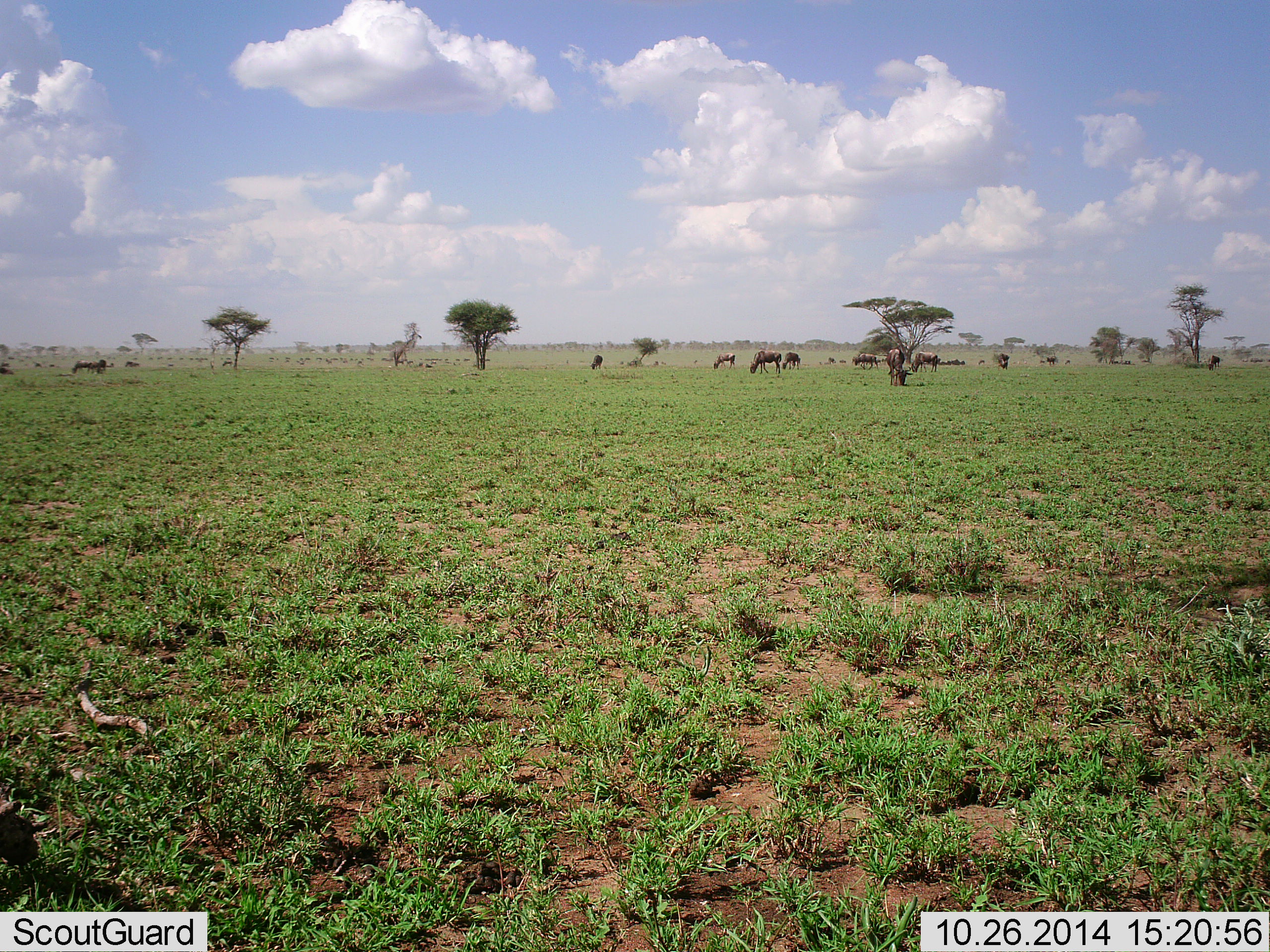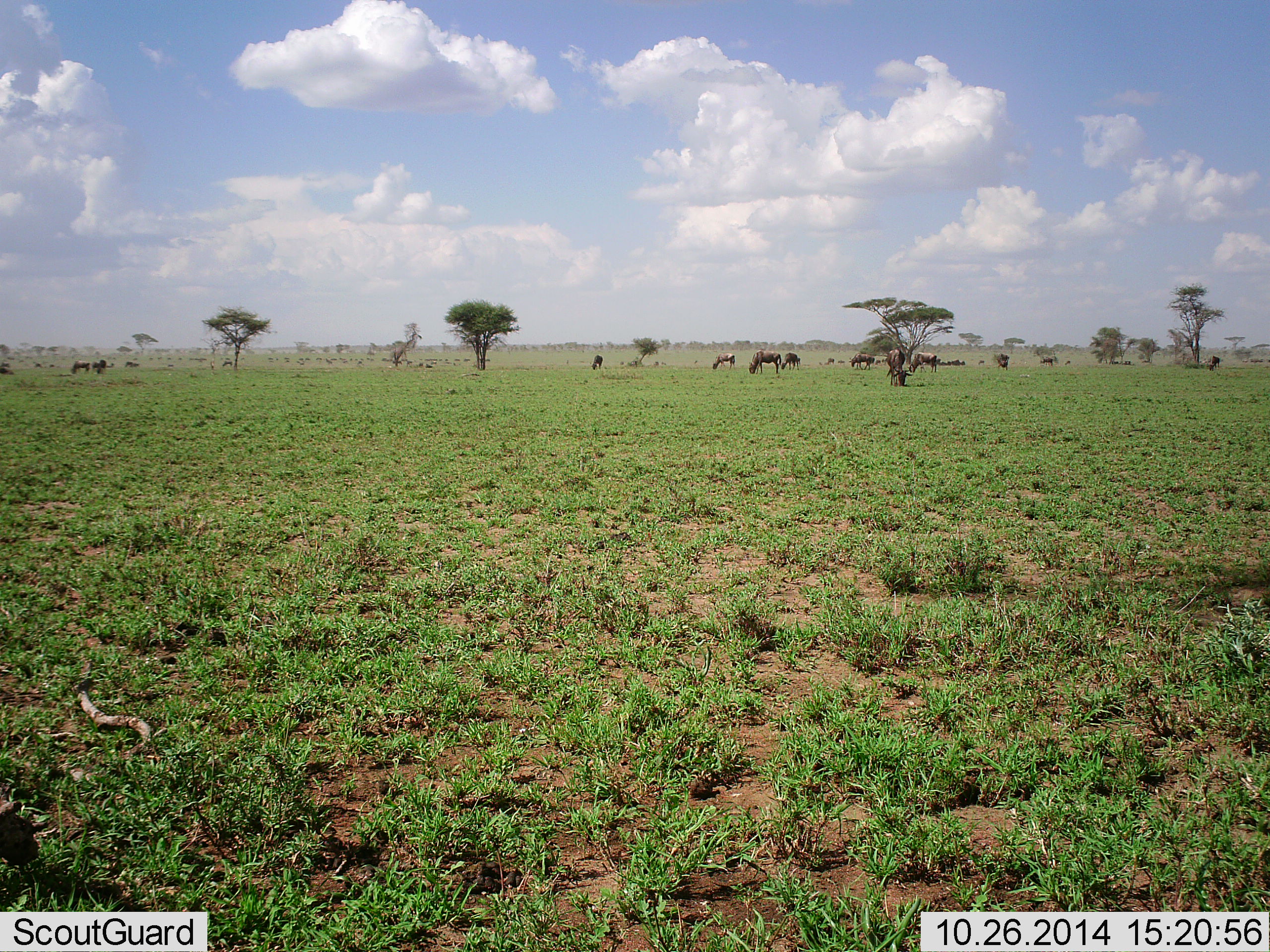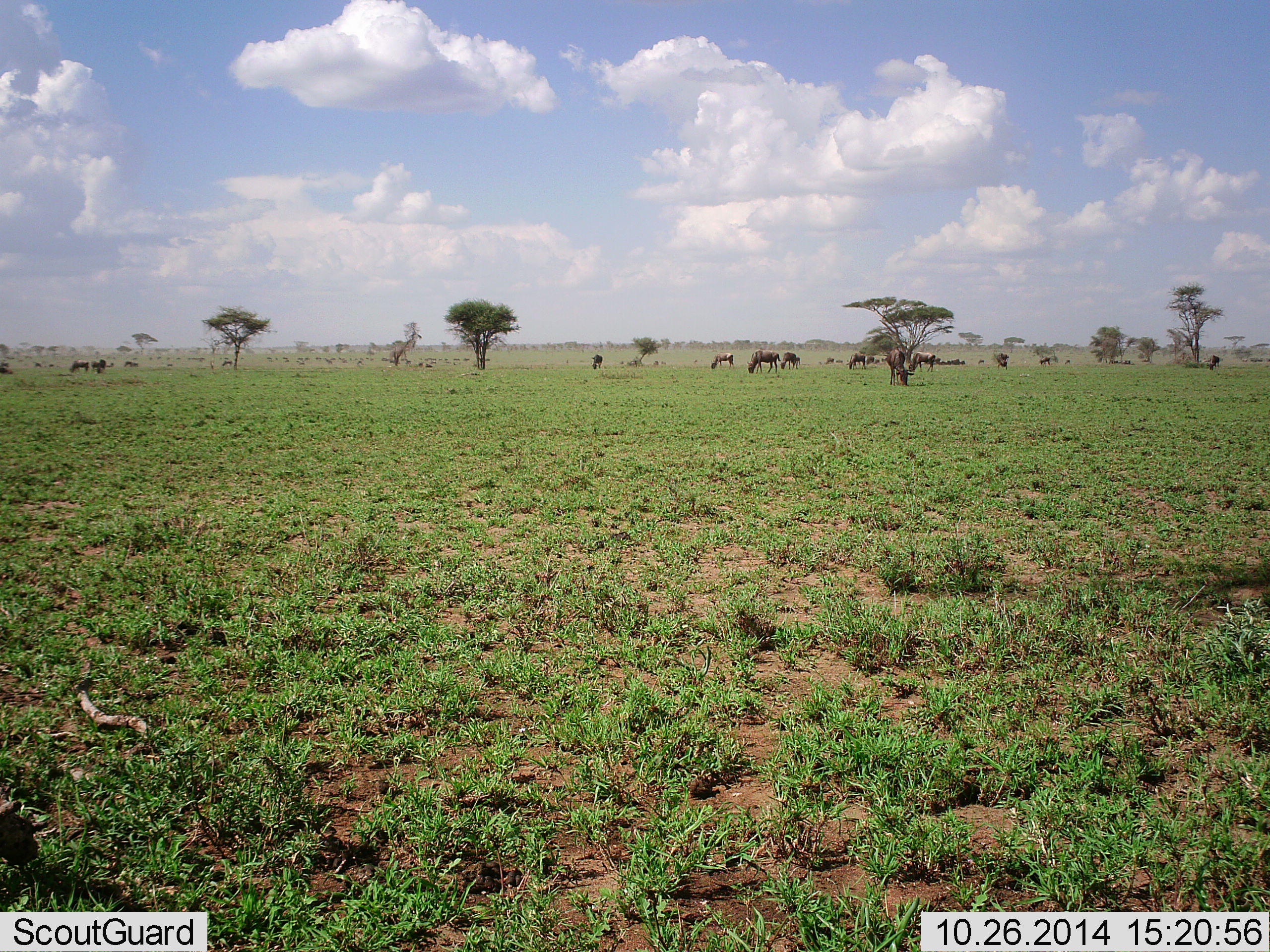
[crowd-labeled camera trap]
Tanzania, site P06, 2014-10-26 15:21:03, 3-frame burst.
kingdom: Animalia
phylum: Chordata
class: Mammalia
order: Artiodactyla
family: Bovidae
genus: Connochaetes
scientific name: Connochaetes taurinus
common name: blue wildebeest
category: wildebeest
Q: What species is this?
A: Wildebeest (blue wildebeest) (Connochaetes taurinus).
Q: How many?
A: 11-50.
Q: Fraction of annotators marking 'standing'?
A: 20%.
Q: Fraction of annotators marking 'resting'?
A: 0%.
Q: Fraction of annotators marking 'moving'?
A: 20%.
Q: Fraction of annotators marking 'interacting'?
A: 0%.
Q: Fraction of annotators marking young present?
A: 0%.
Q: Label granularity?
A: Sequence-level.